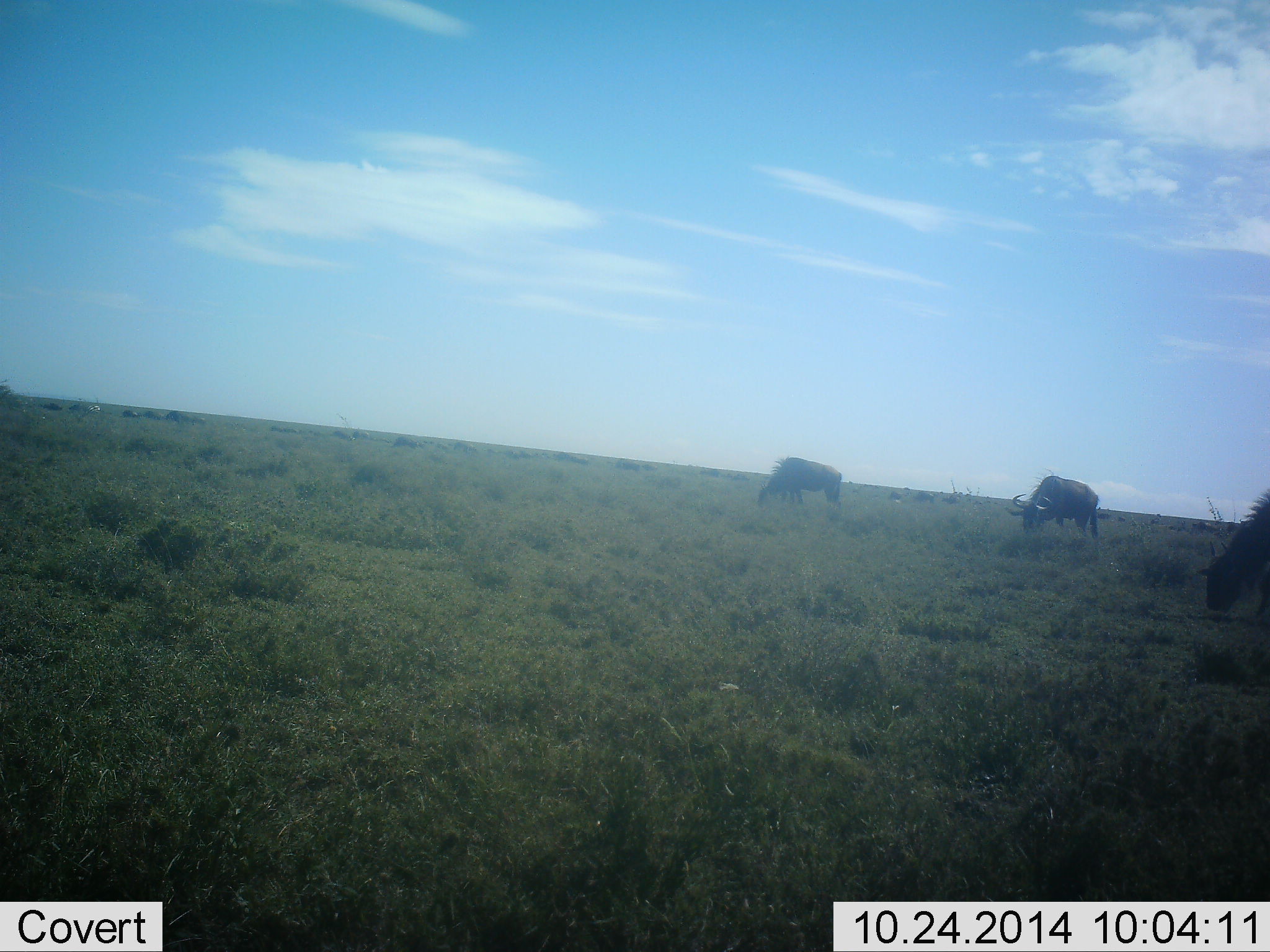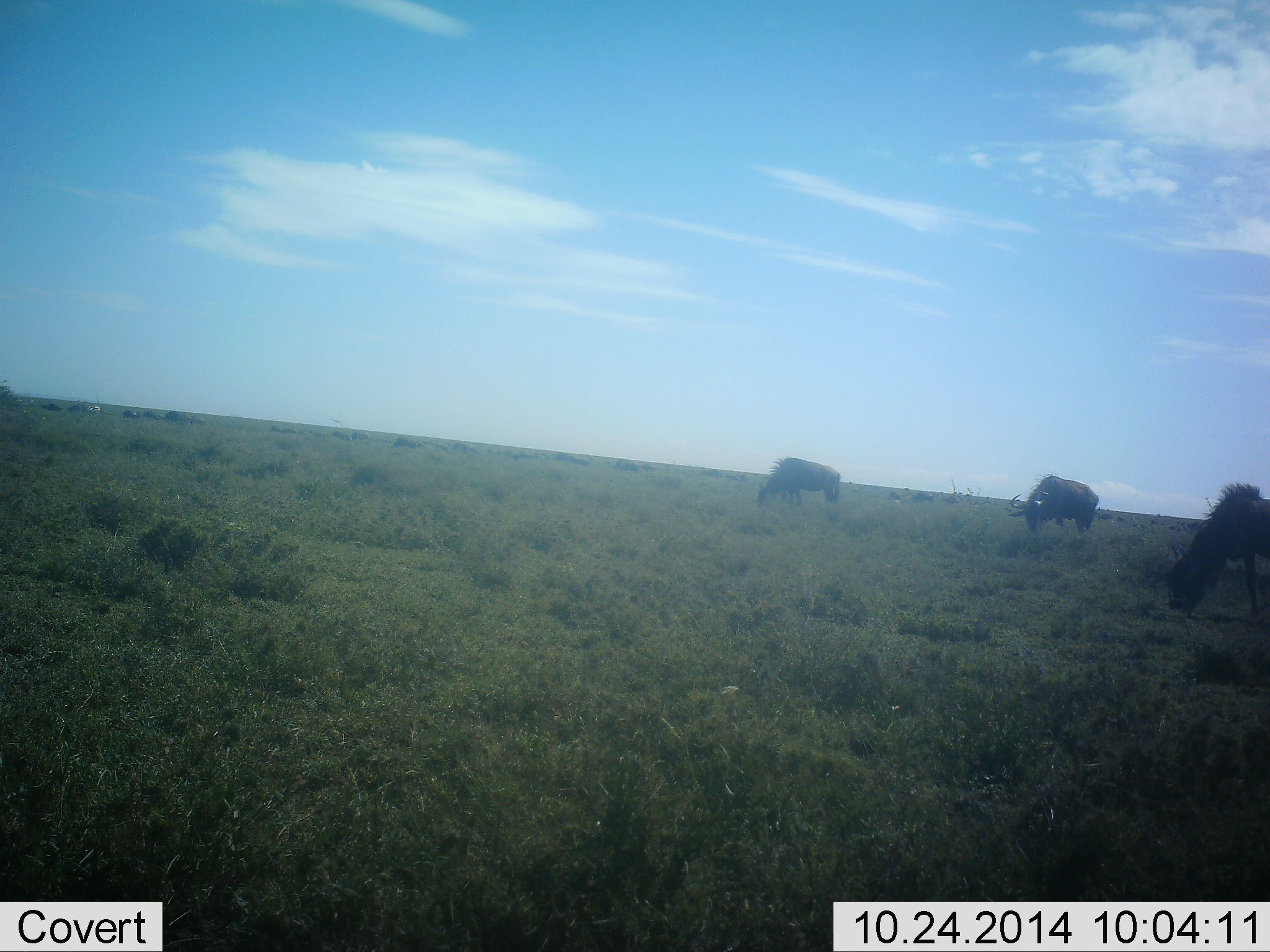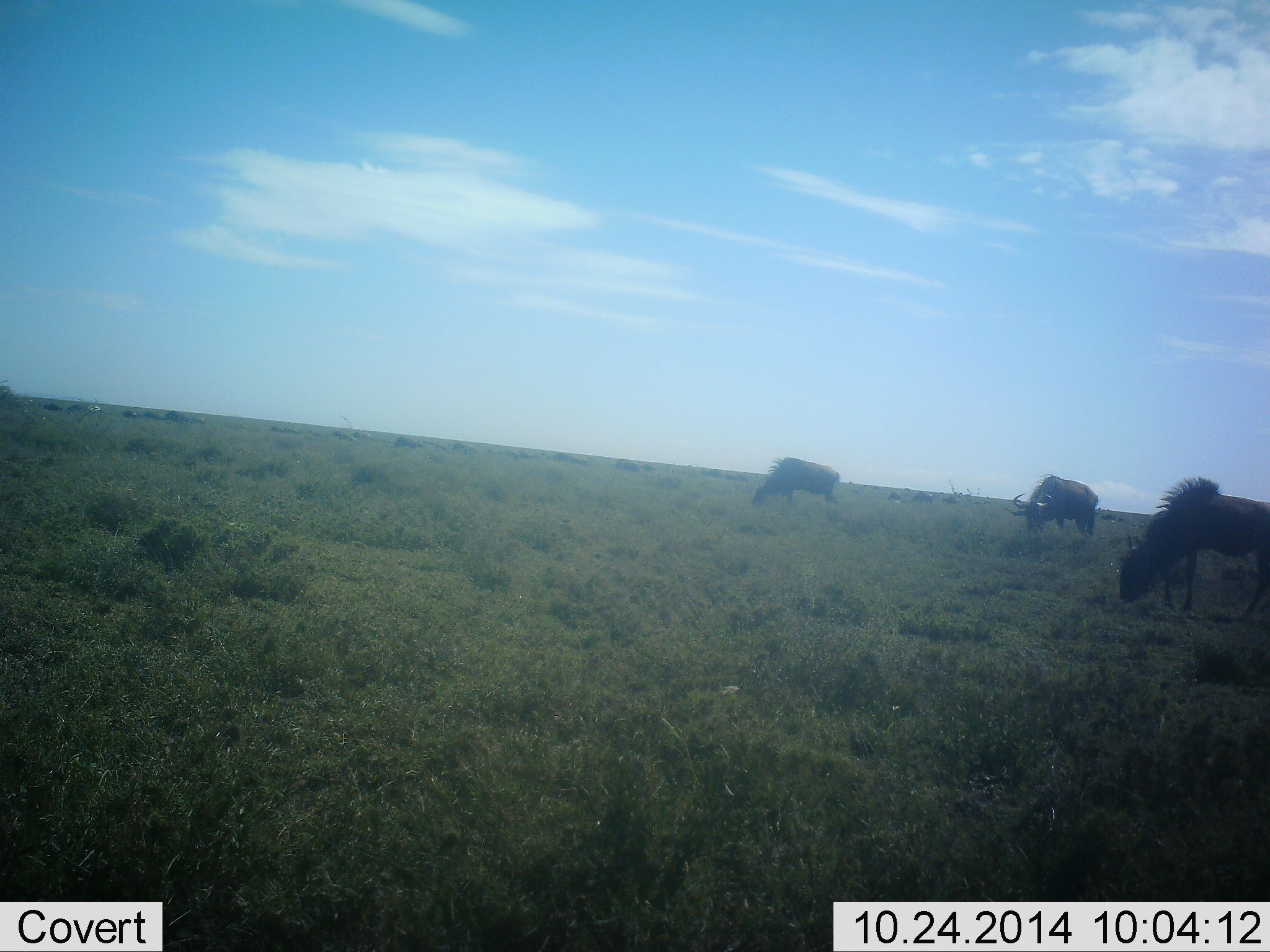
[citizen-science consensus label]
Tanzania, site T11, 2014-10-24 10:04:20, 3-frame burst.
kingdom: Animalia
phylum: Chordata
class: Mammalia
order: Artiodactyla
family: Bovidae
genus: Connochaetes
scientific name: Connochaetes taurinus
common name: blue wildebeest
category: wildebeest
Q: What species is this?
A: Wildebeest (blue wildebeest) (Connochaetes taurinus).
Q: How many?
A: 3.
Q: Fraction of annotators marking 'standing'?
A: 27%.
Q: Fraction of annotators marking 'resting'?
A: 0%.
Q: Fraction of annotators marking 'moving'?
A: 64%.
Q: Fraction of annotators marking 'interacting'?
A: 0%.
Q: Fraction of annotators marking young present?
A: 0%.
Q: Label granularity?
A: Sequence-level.